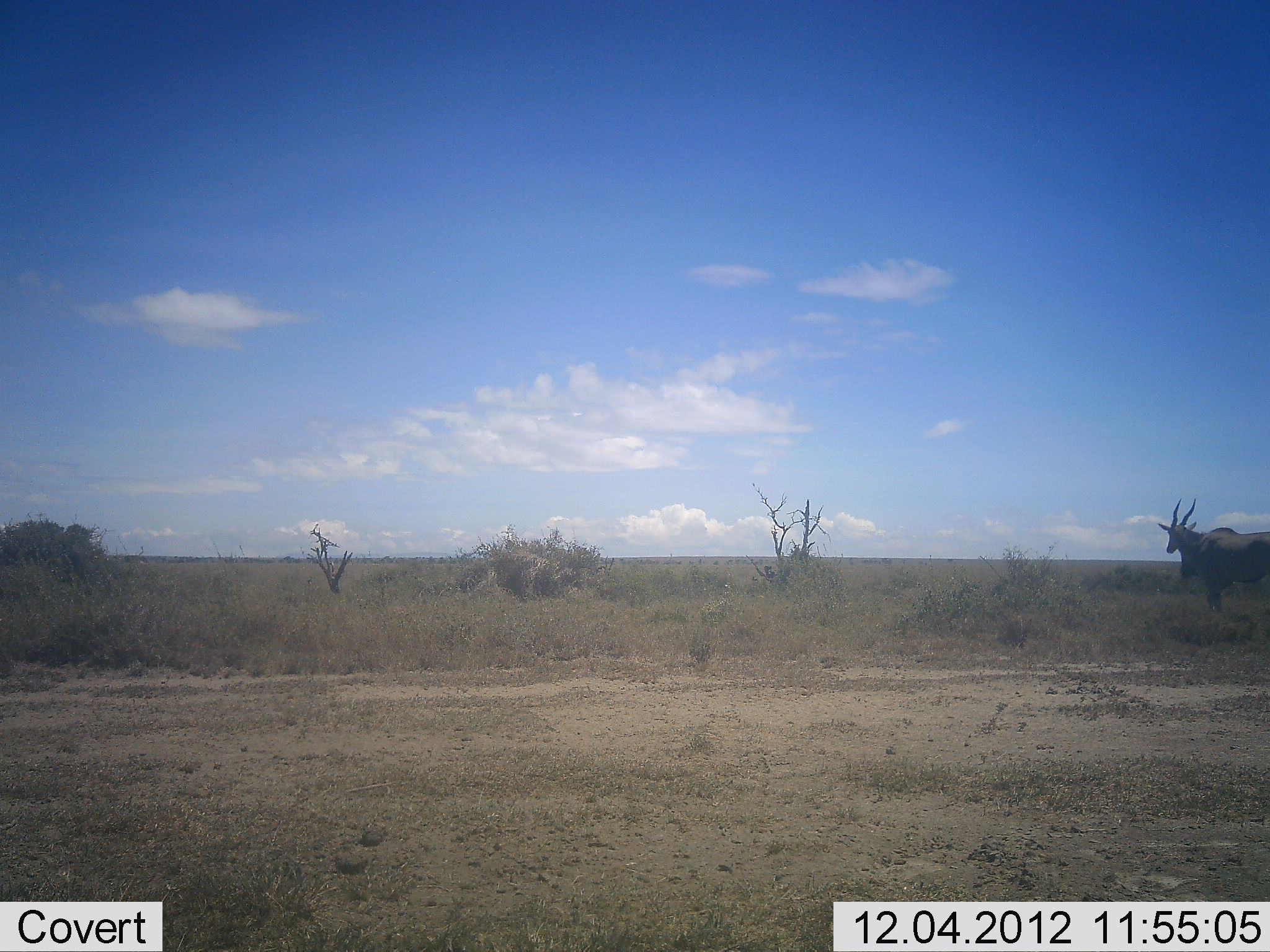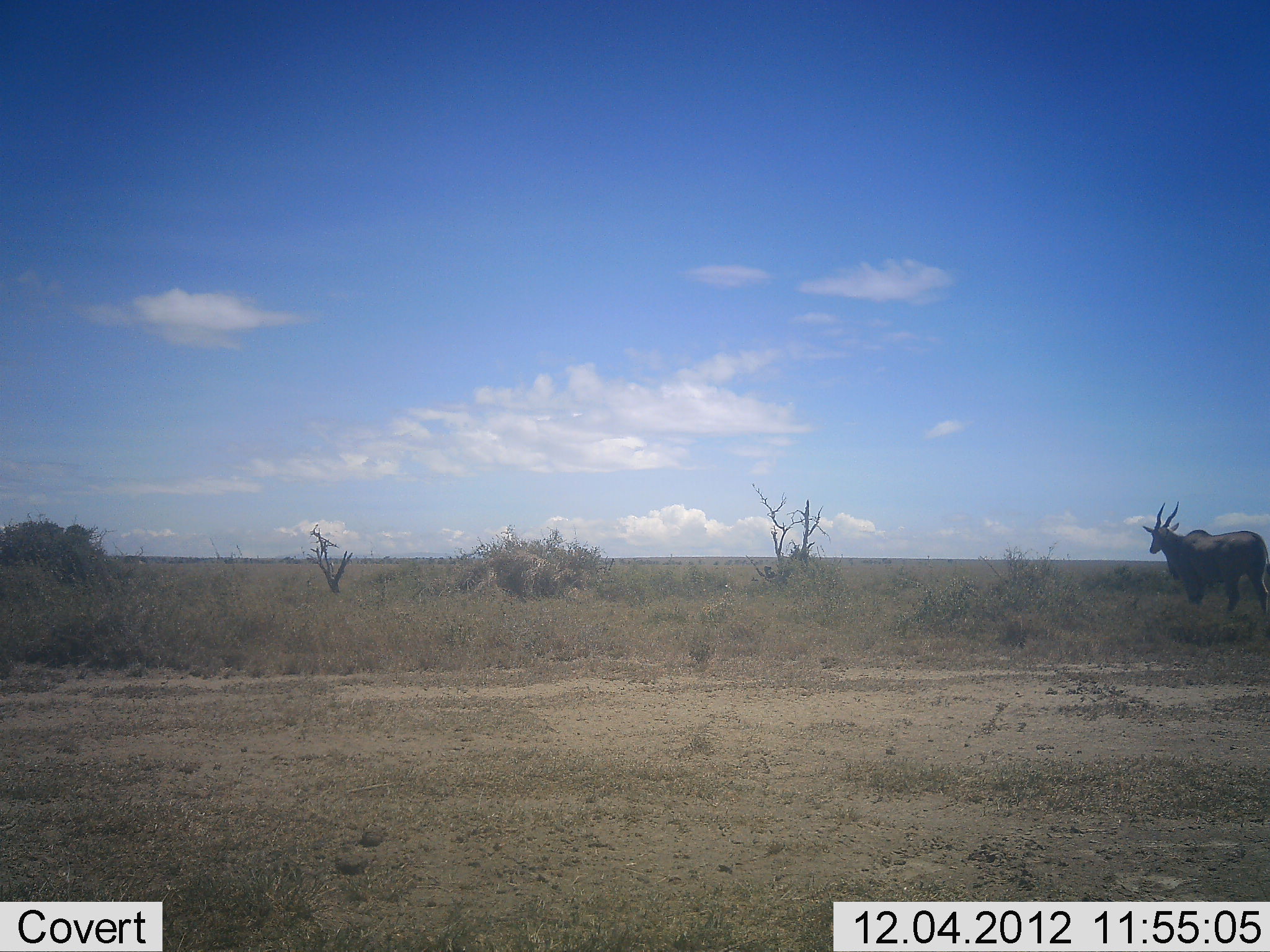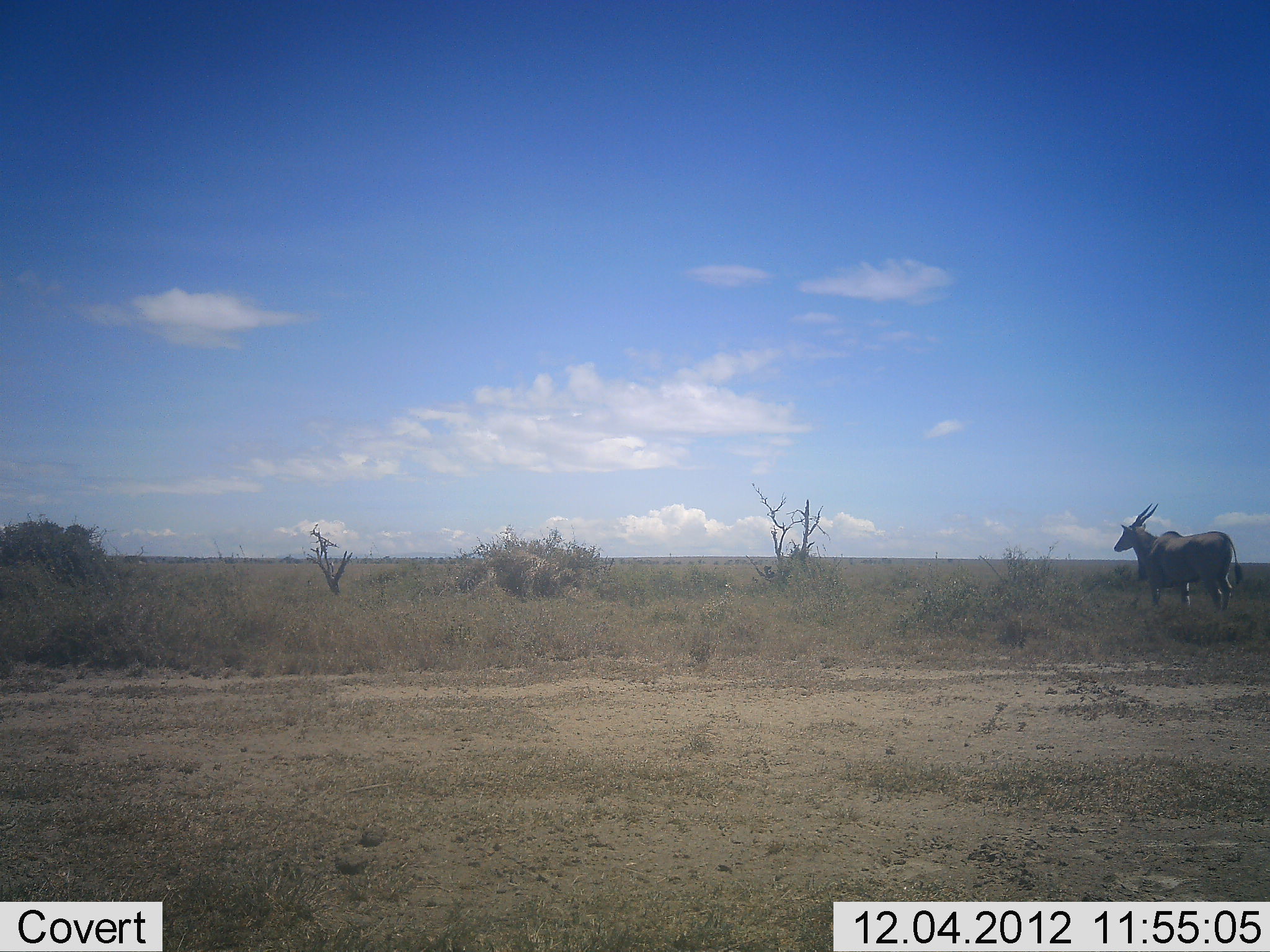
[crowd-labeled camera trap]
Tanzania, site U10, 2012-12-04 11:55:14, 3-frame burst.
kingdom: Animalia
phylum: Chordata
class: Mammalia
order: Artiodactyla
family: Bovidae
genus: Tragelaphus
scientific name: Tragelaphus oryx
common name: eland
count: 1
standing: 20%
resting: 0%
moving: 70%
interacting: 0%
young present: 0%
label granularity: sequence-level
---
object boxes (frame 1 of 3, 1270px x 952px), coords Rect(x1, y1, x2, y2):
animal: Rect(1156, 496, 1270, 614)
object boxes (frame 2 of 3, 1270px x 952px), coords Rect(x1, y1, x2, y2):
animal: Rect(1142, 500, 1270, 620)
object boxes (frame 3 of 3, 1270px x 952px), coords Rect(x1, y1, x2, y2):
animal: Rect(1113, 502, 1242, 613)